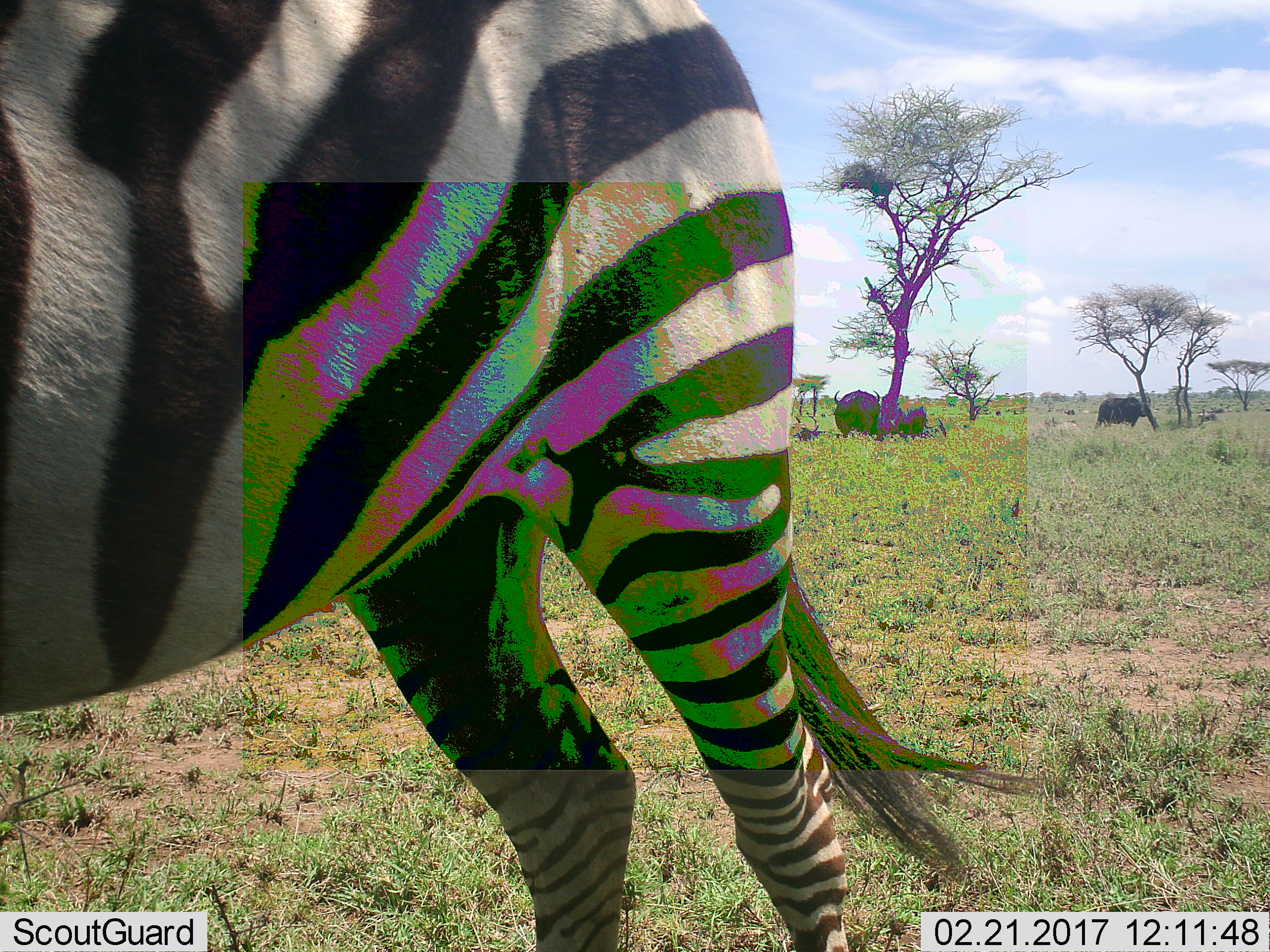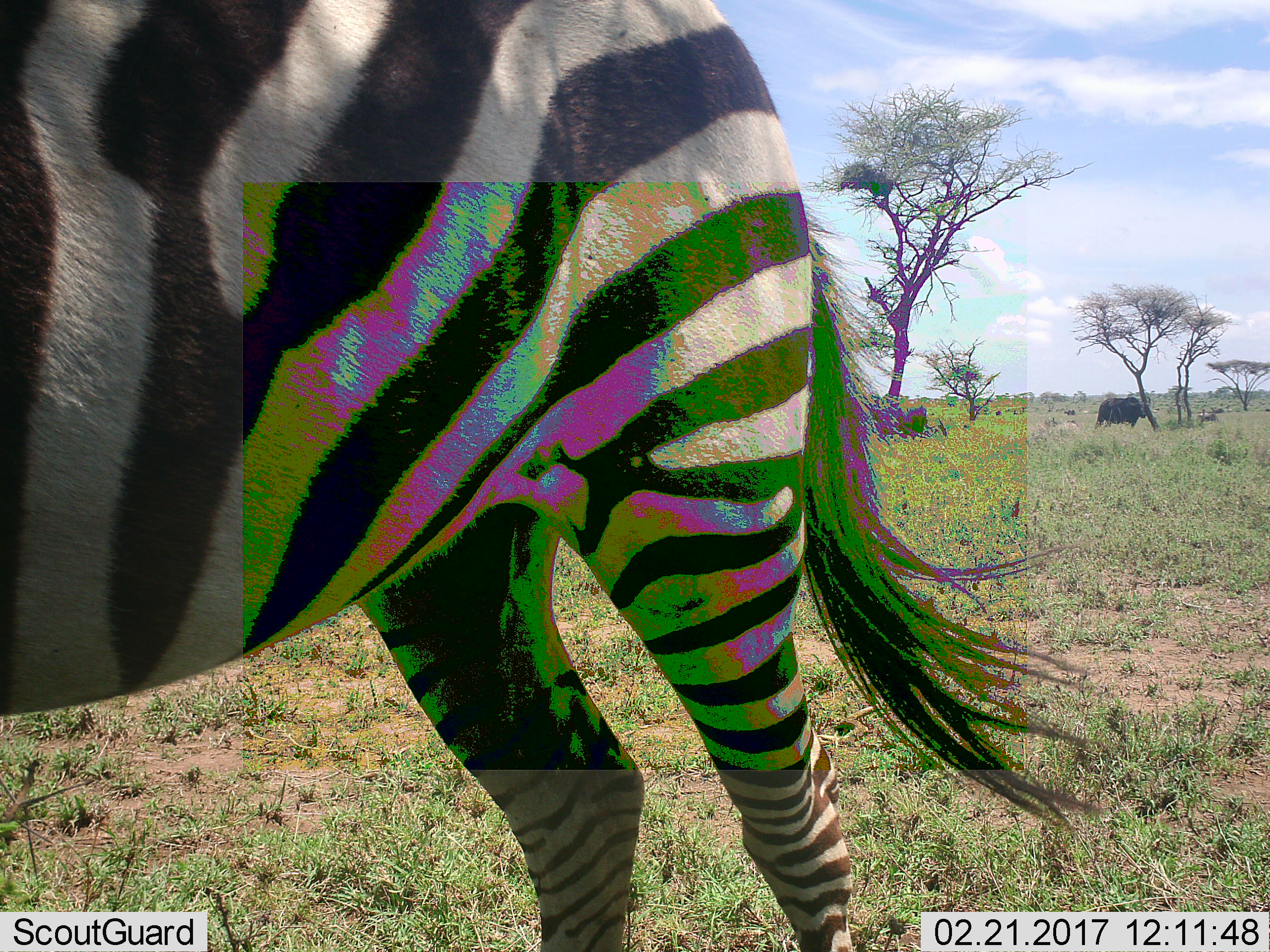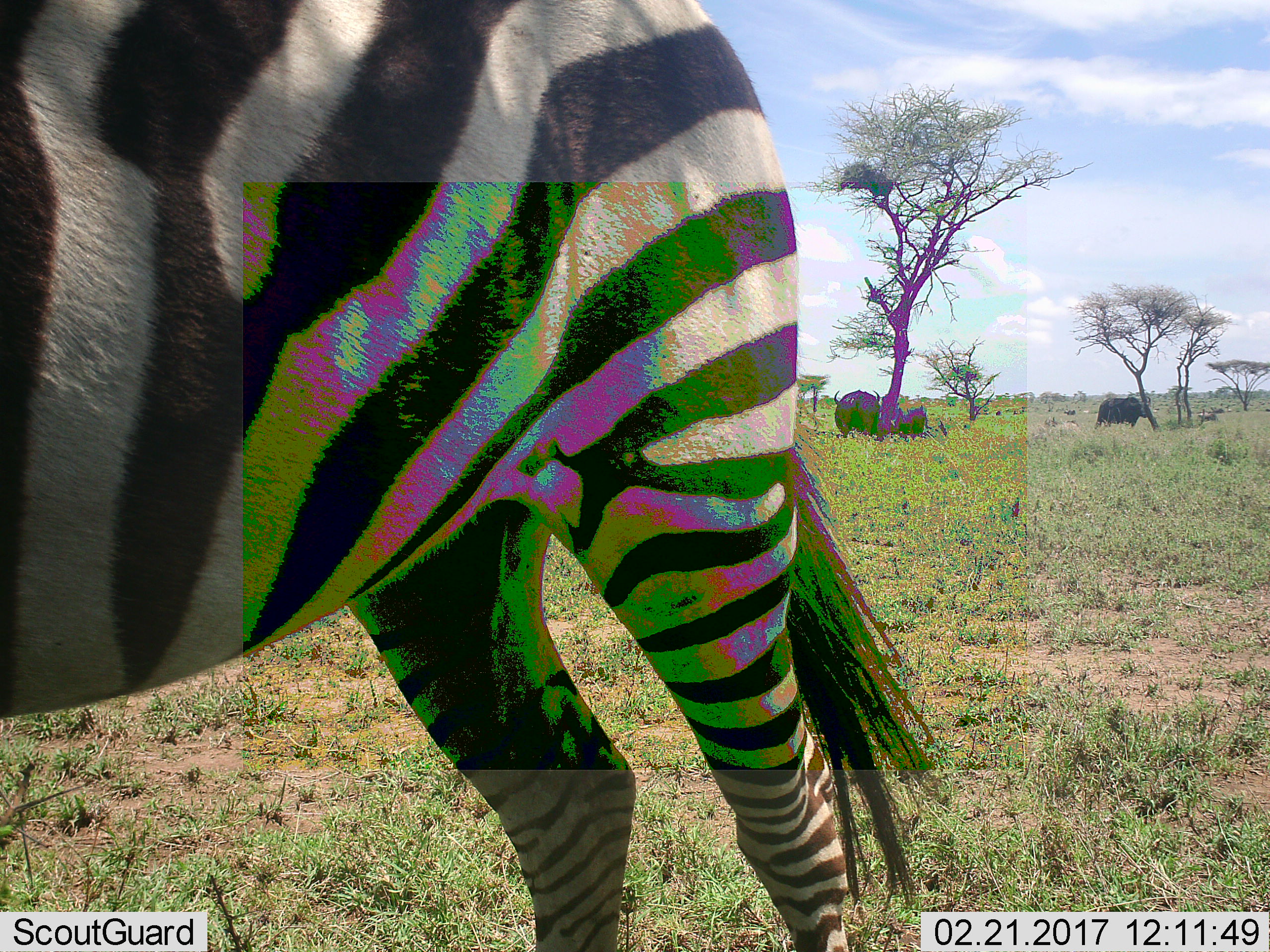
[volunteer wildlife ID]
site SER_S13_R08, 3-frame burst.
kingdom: Animalia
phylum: Chordata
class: Mammalia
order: Artiodactyla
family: Bovidae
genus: Syncerus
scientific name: Syncerus caffer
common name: african buffalo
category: buffalo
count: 3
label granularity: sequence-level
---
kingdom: Animalia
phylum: Chordata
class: Mammalia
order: Perissodactyla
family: Equidae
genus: Equus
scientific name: Equus quagga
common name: plains zebra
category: zebraplains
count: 1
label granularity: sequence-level